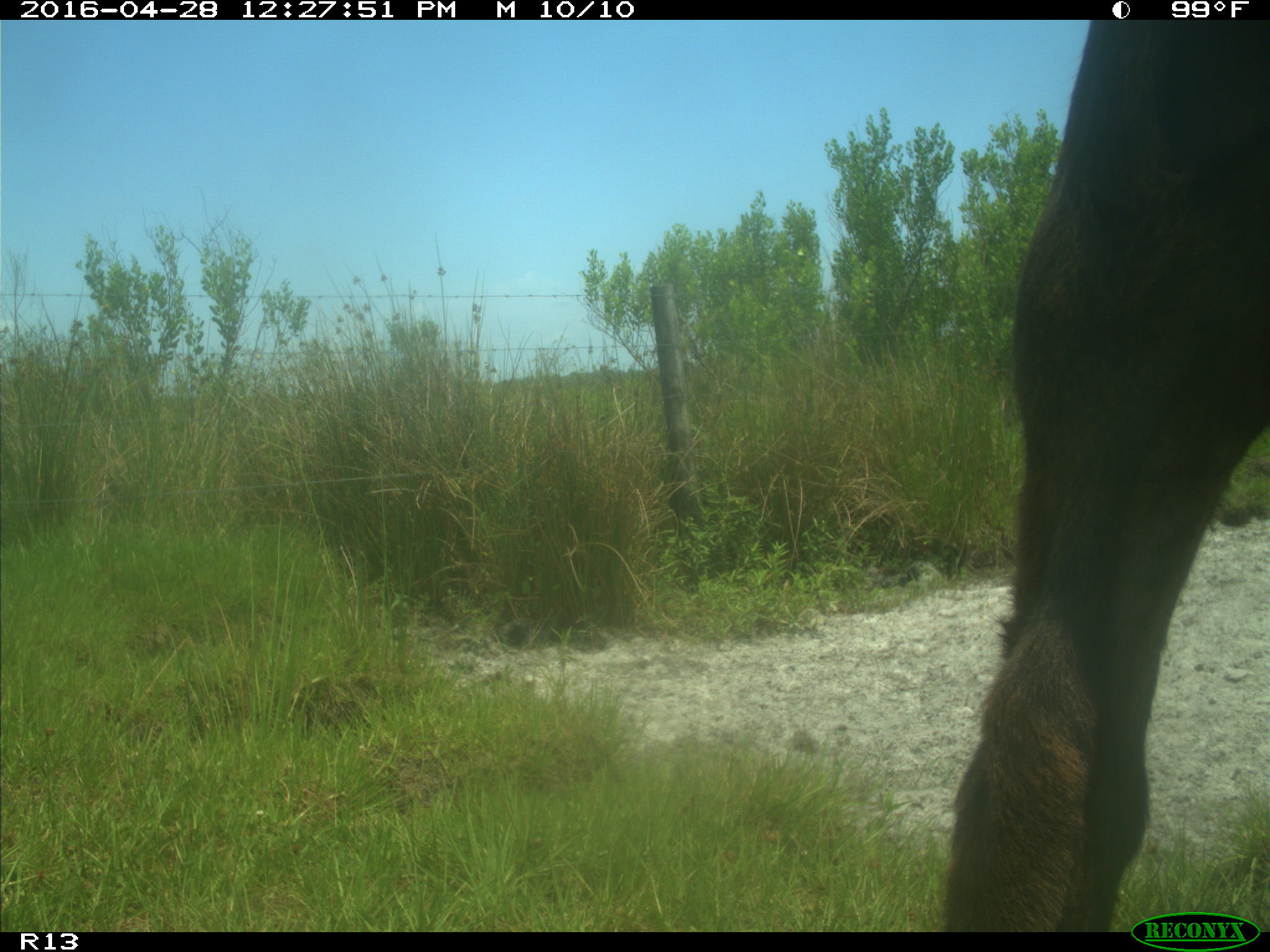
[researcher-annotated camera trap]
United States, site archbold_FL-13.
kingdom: Animalia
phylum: Chordata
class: Mammalia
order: Artiodactyla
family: Bovidae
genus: Bos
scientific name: Bos taurus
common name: domestic cow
Bos taurus (domestic cow).